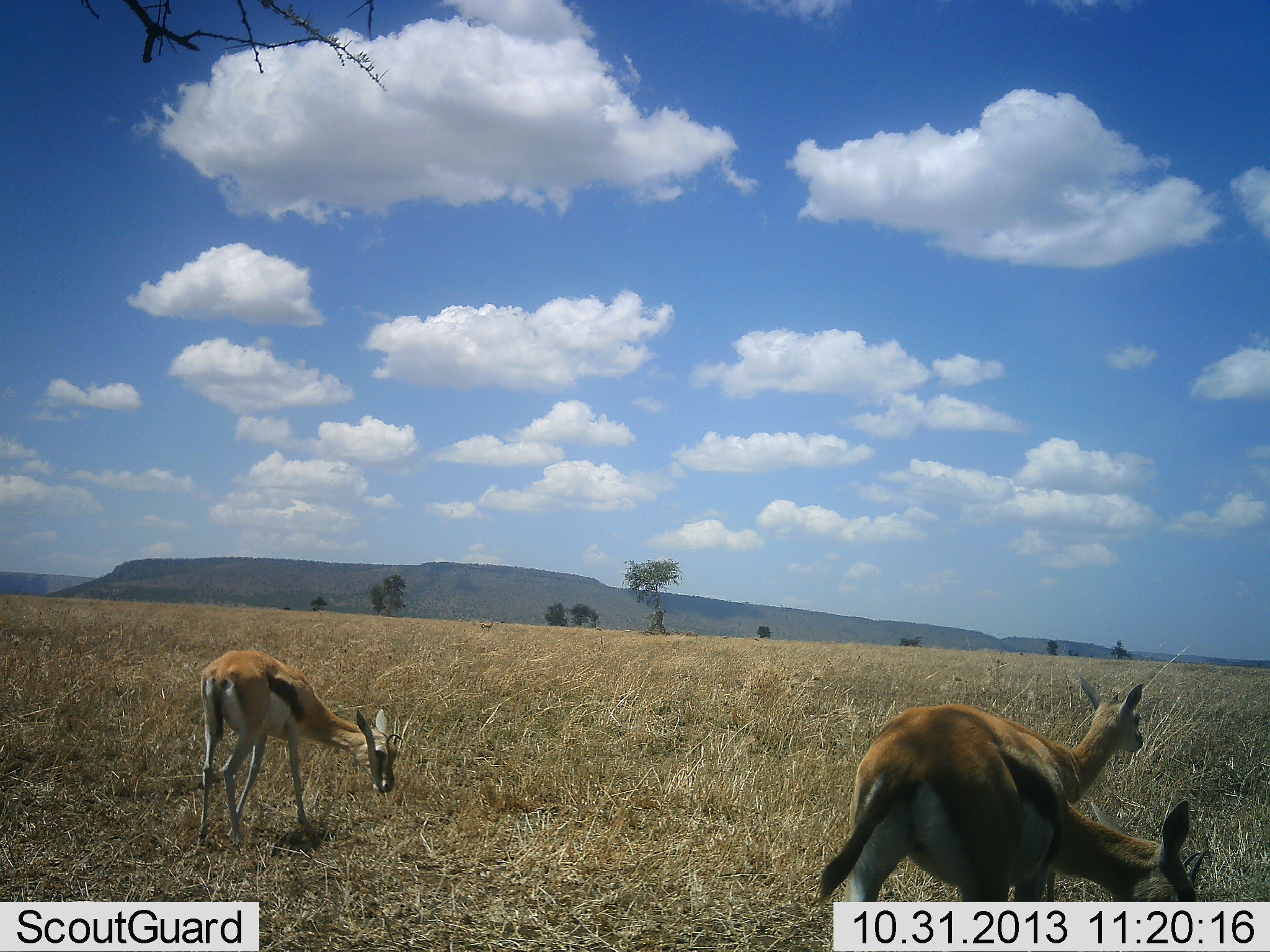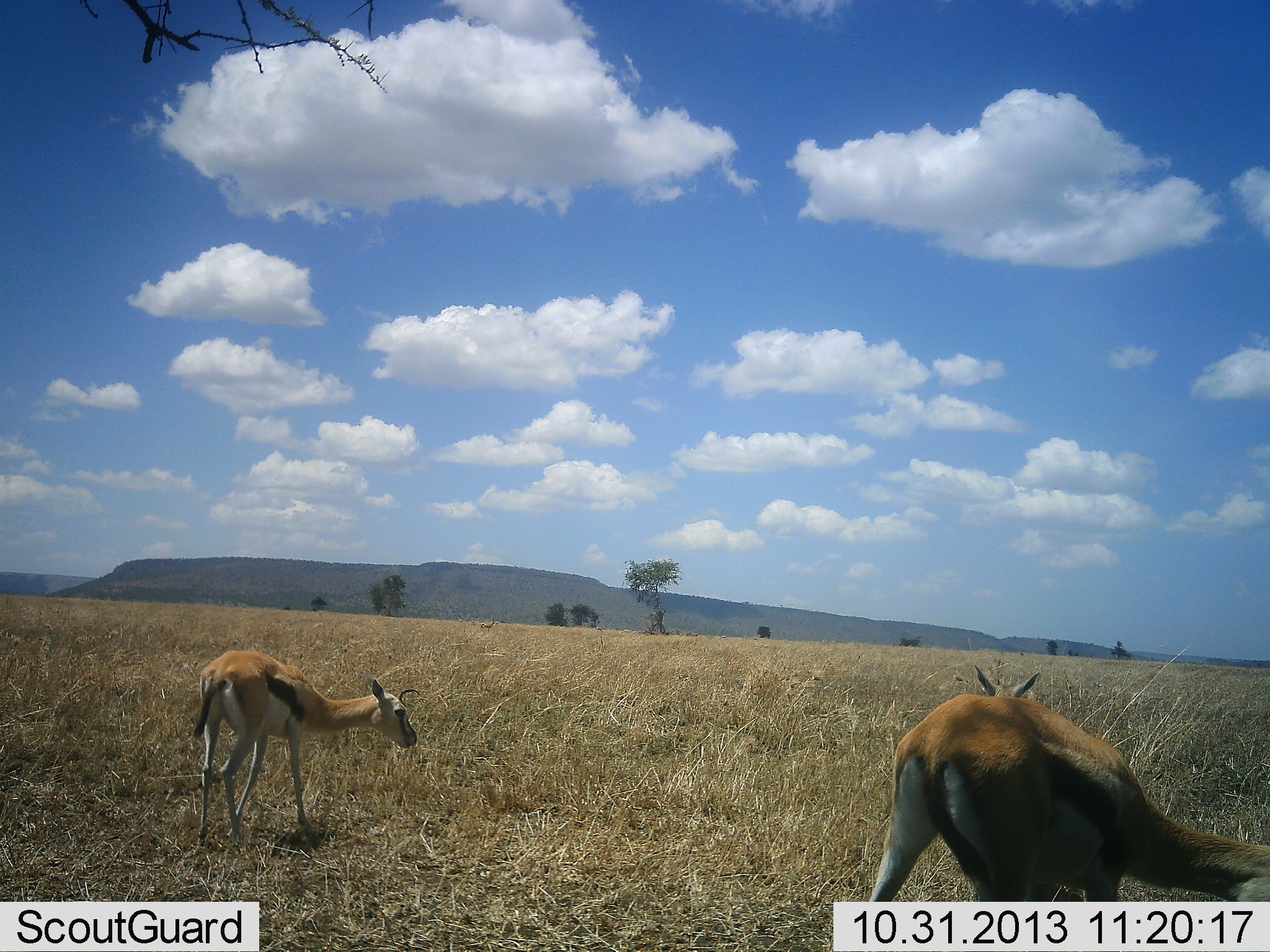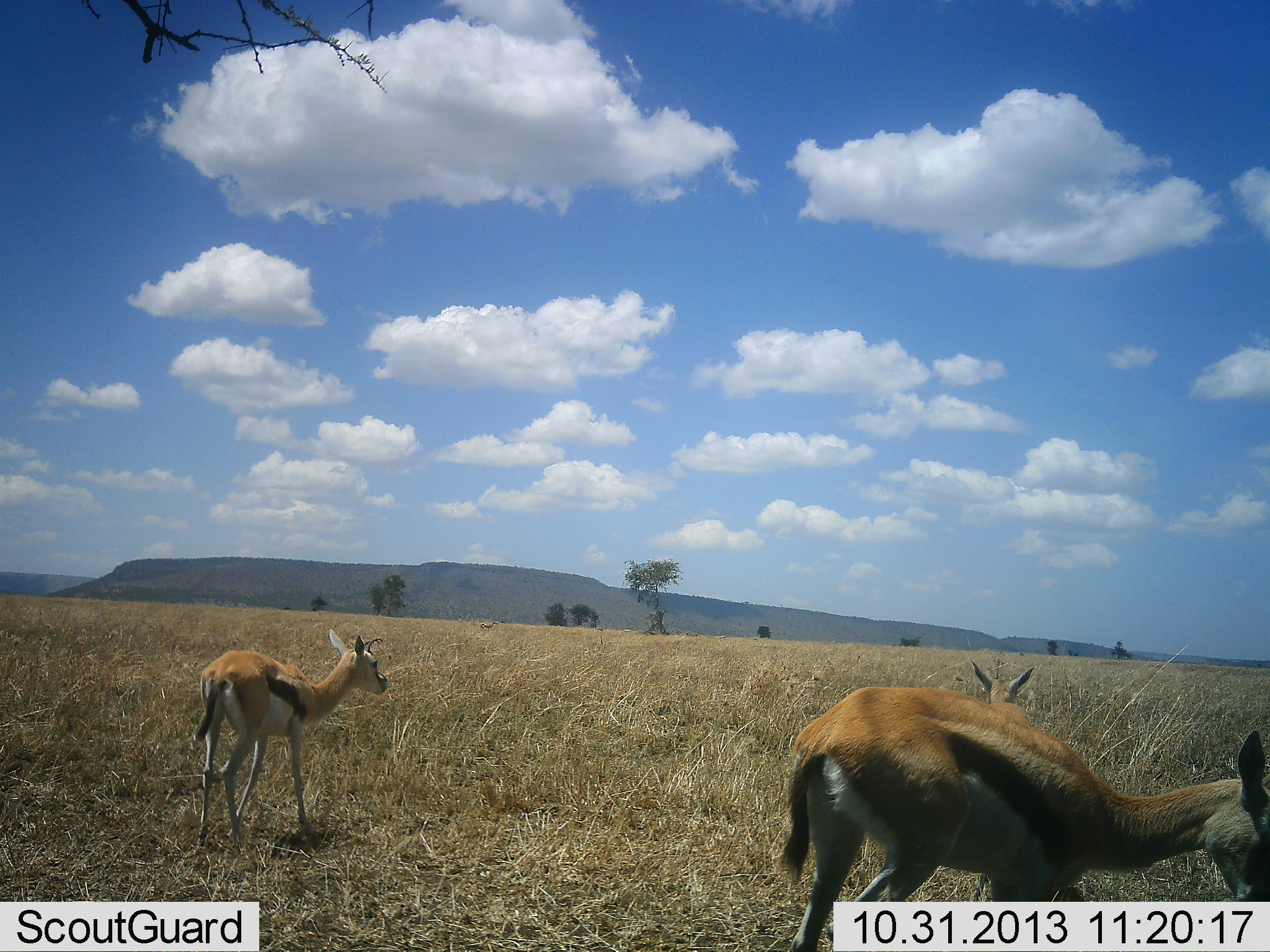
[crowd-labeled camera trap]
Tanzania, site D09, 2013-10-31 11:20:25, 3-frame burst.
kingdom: Animalia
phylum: Chordata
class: Mammalia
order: Artiodactyla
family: Bovidae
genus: Eudorcas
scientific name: Eudorcas thomsonii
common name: thomson's gazelle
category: gazellethomsons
Gazellethomsons (thomson's gazelle) (Eudorcas thomsonii), count 3. Behavior (volunteer vote fractions): standing 40%, resting 0%, moving 20%, interacting 0%. Young present (vote fraction): 20%. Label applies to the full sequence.